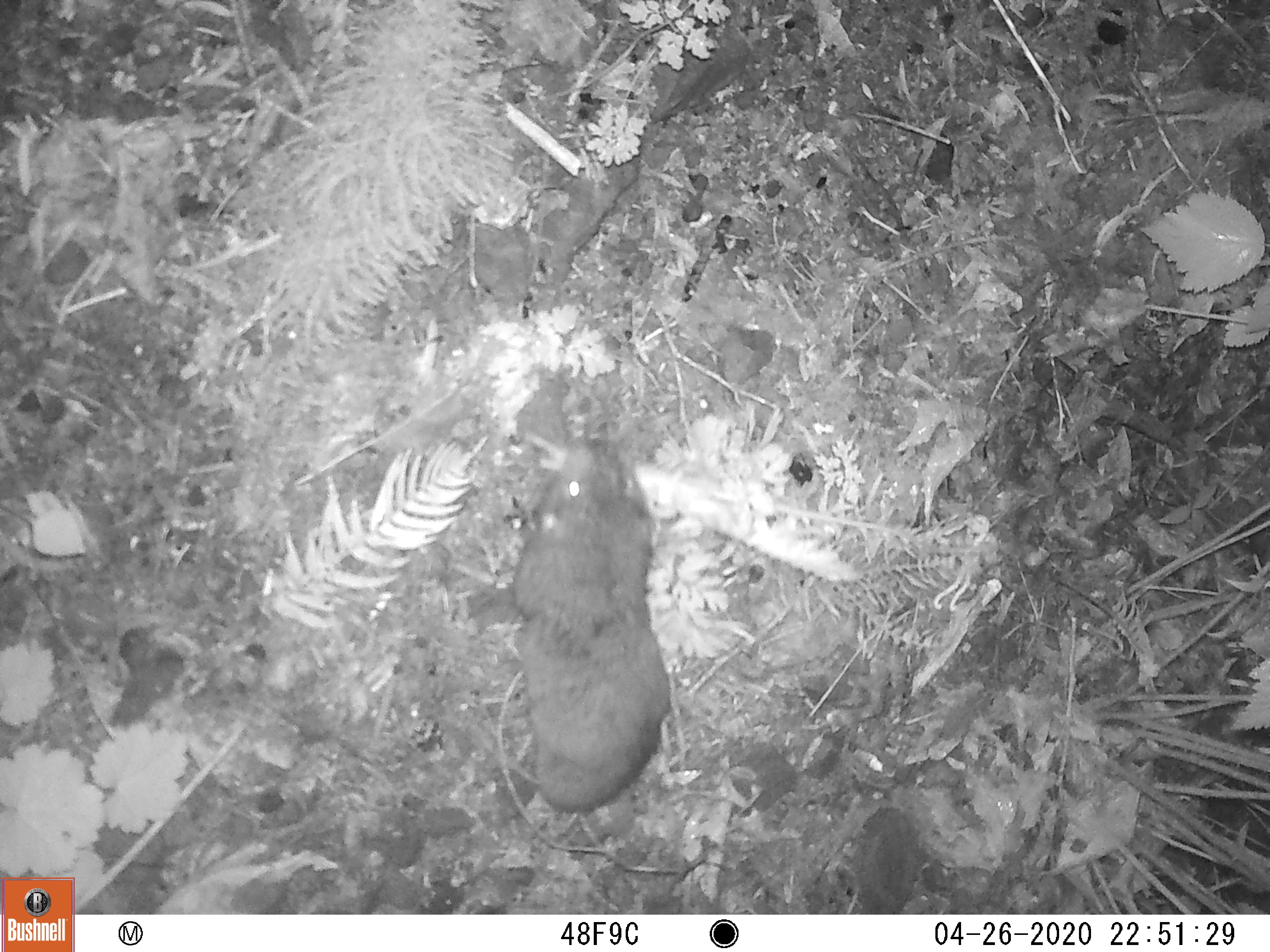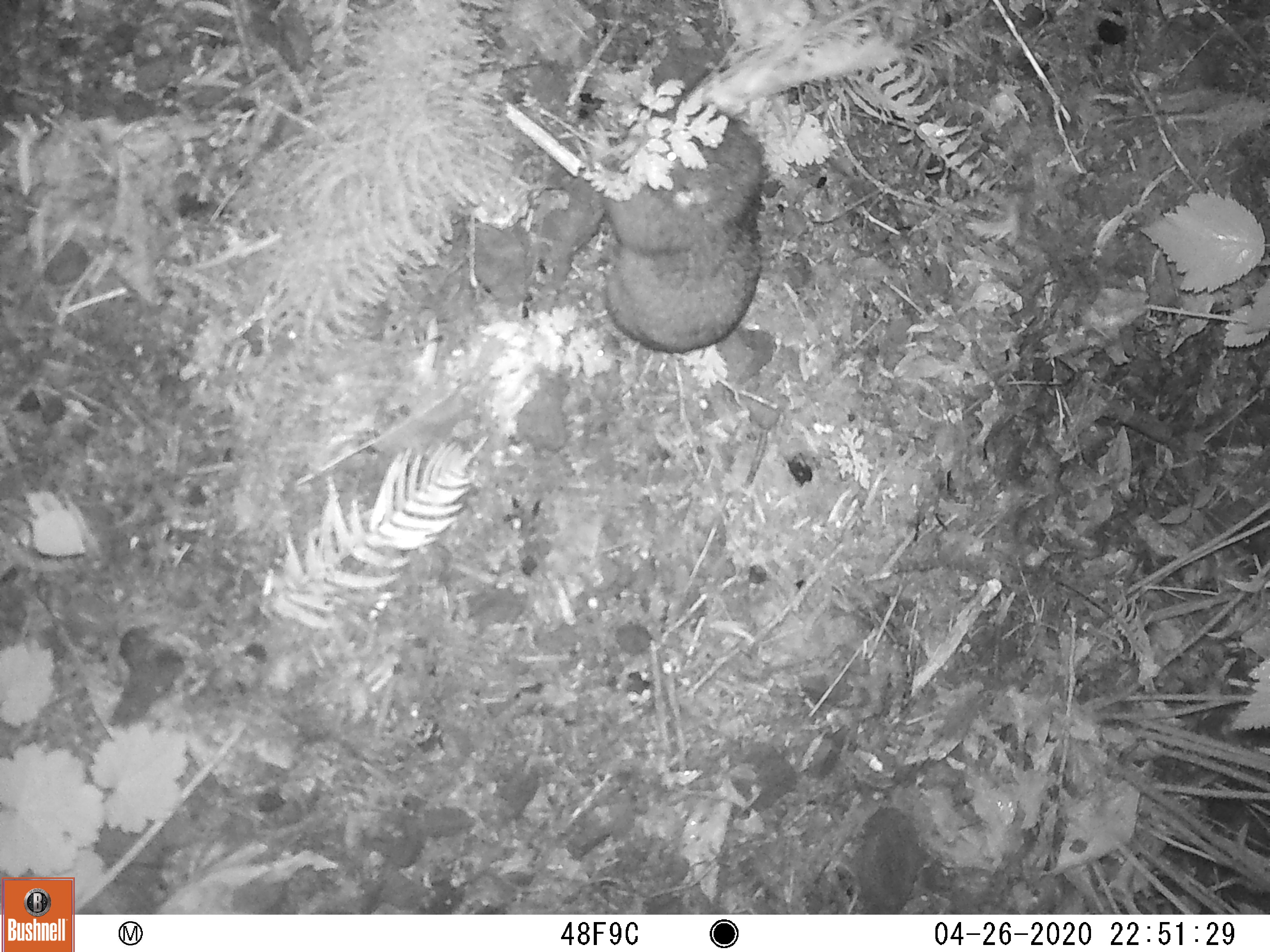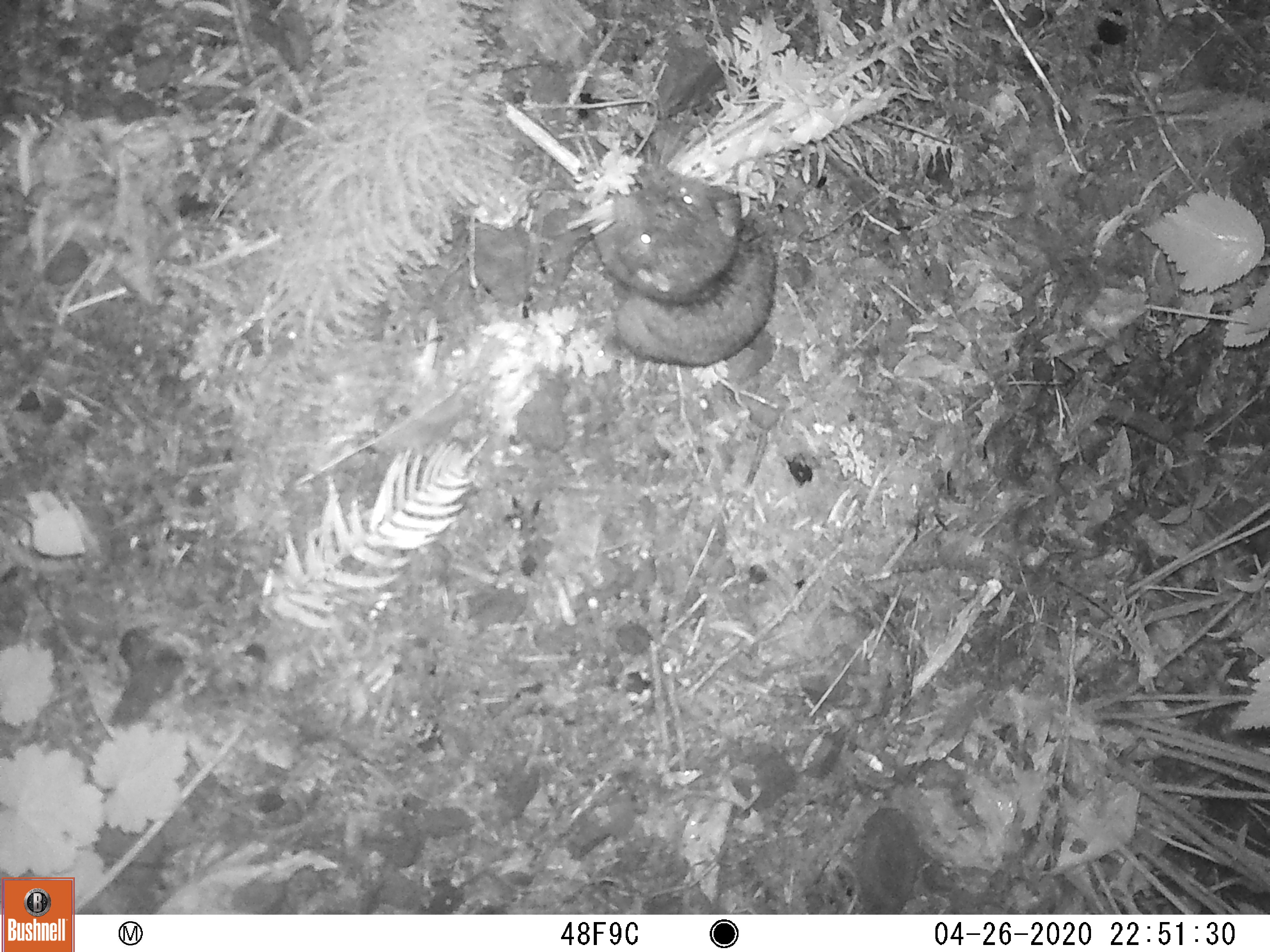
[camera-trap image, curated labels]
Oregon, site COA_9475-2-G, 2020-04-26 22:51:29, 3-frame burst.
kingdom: Animalia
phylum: Chordata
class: Mammalia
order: Rodentia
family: Aplodontiidae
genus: Aplodontia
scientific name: Aplodontia rufa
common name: mountain beaver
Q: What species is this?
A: Mountain beaver (Aplodontia rufa).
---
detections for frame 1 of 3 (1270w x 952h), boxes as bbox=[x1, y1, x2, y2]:
mountain beaver: bbox=[497, 441, 677, 814]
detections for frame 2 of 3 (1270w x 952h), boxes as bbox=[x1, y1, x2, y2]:
mountain beaver: bbox=[596, 95, 779, 355]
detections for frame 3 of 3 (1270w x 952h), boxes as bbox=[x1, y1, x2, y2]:
mountain beaver: bbox=[591, 137, 783, 364]